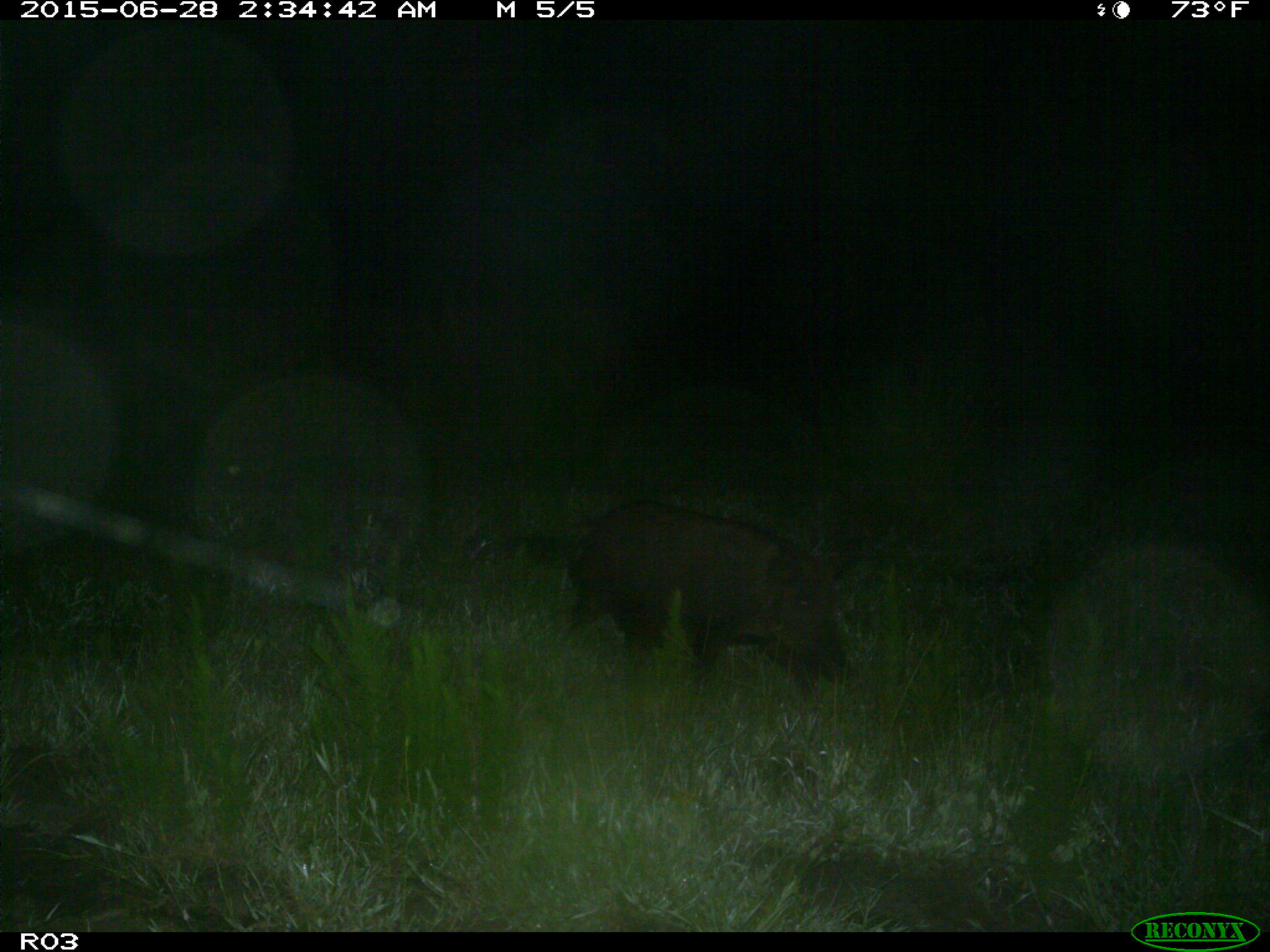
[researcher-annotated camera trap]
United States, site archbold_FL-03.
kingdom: Animalia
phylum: Chordata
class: Mammalia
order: Artiodactyla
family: Suidae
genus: Sus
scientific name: Sus scrofa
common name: wild boar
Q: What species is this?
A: Sus scrofa (wild boar).